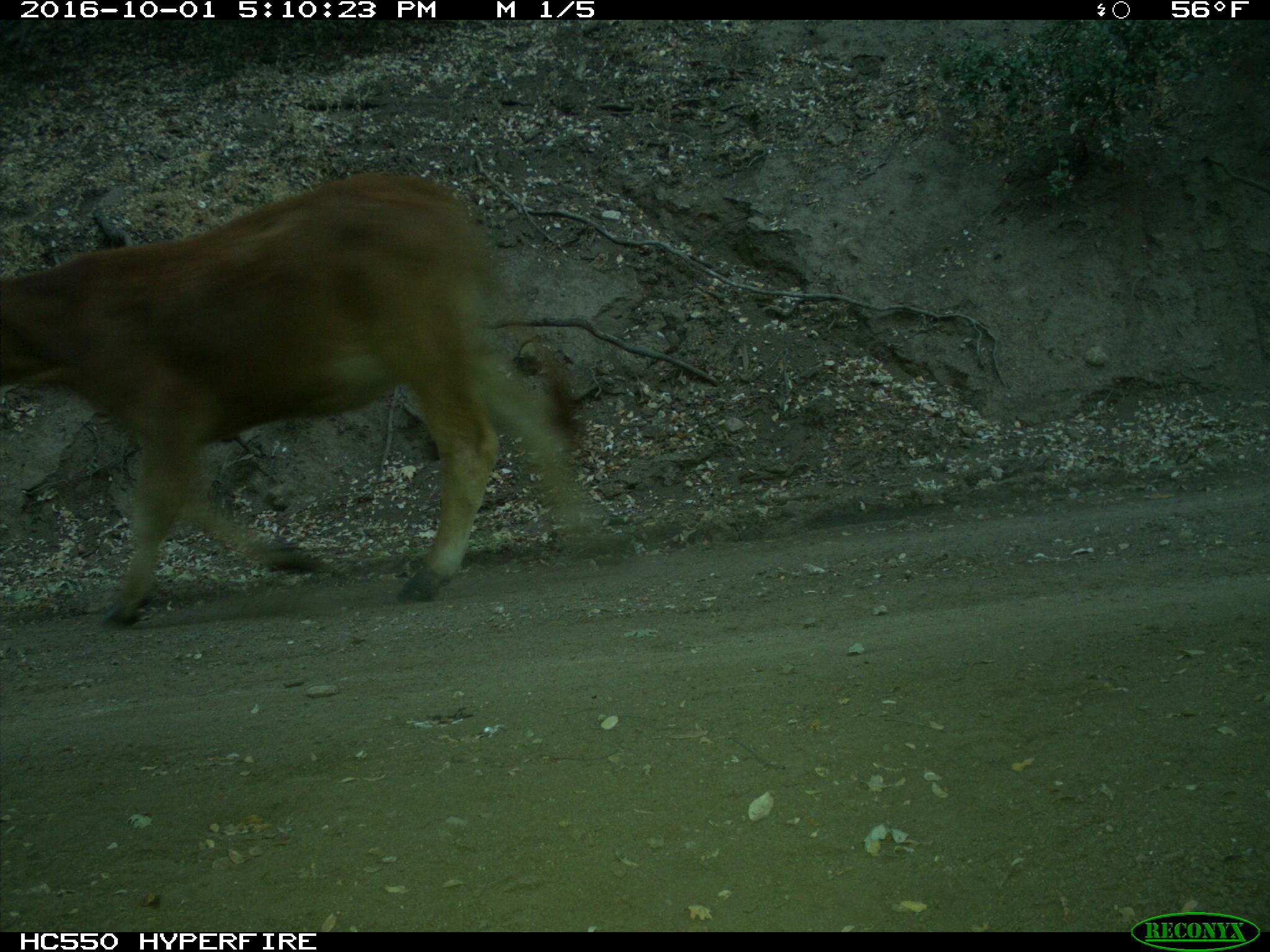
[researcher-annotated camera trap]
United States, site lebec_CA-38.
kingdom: Animalia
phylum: Chordata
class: Mammalia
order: Artiodactyla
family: Bovidae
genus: Bos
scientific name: Bos taurus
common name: domestic cow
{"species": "Bos taurus (domestic cow)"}